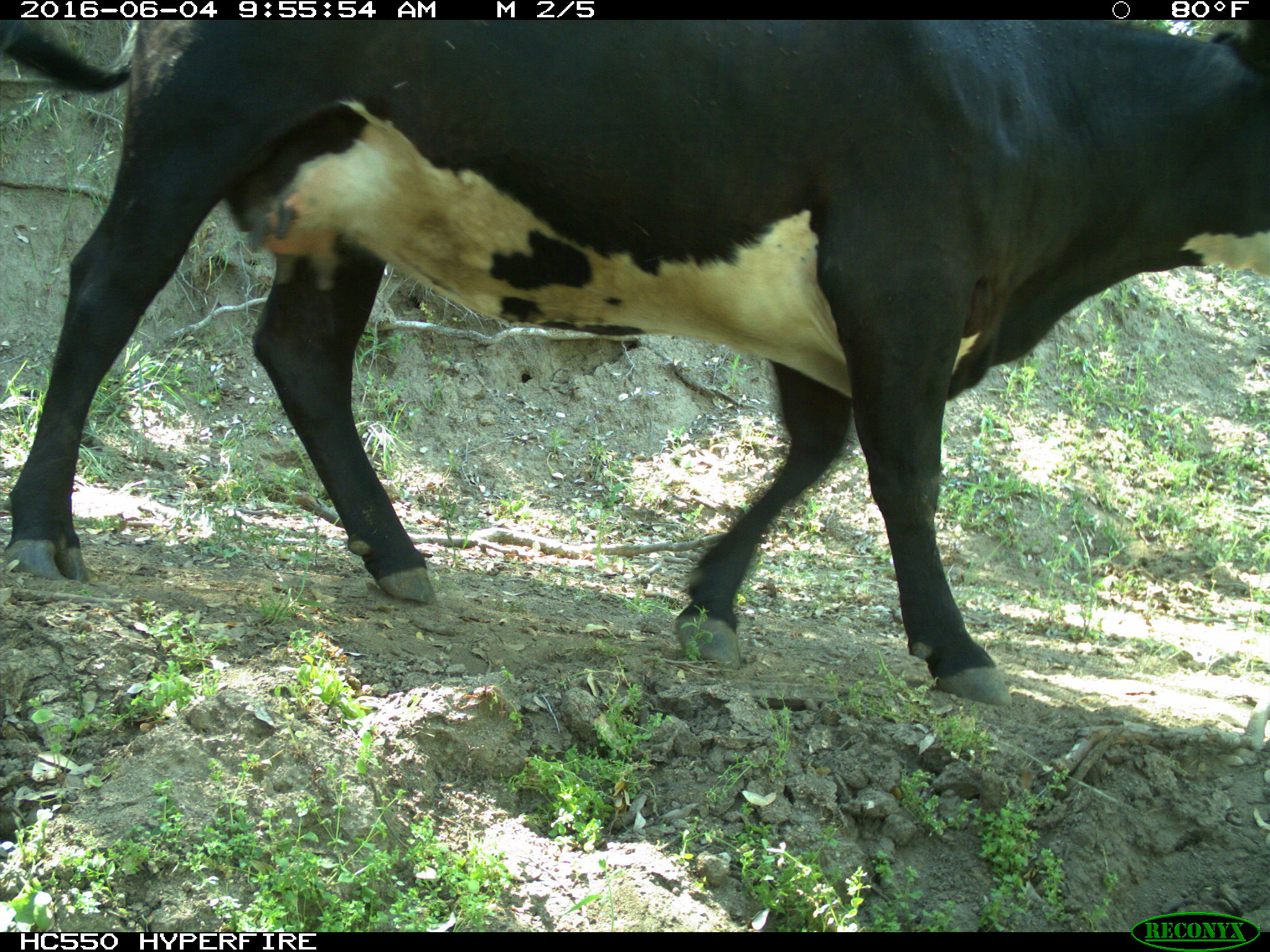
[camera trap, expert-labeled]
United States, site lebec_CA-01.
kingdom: Animalia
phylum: Chordata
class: Mammalia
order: Artiodactyla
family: Bovidae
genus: Bos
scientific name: Bos taurus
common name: domestic cow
Bos taurus (domestic cow).